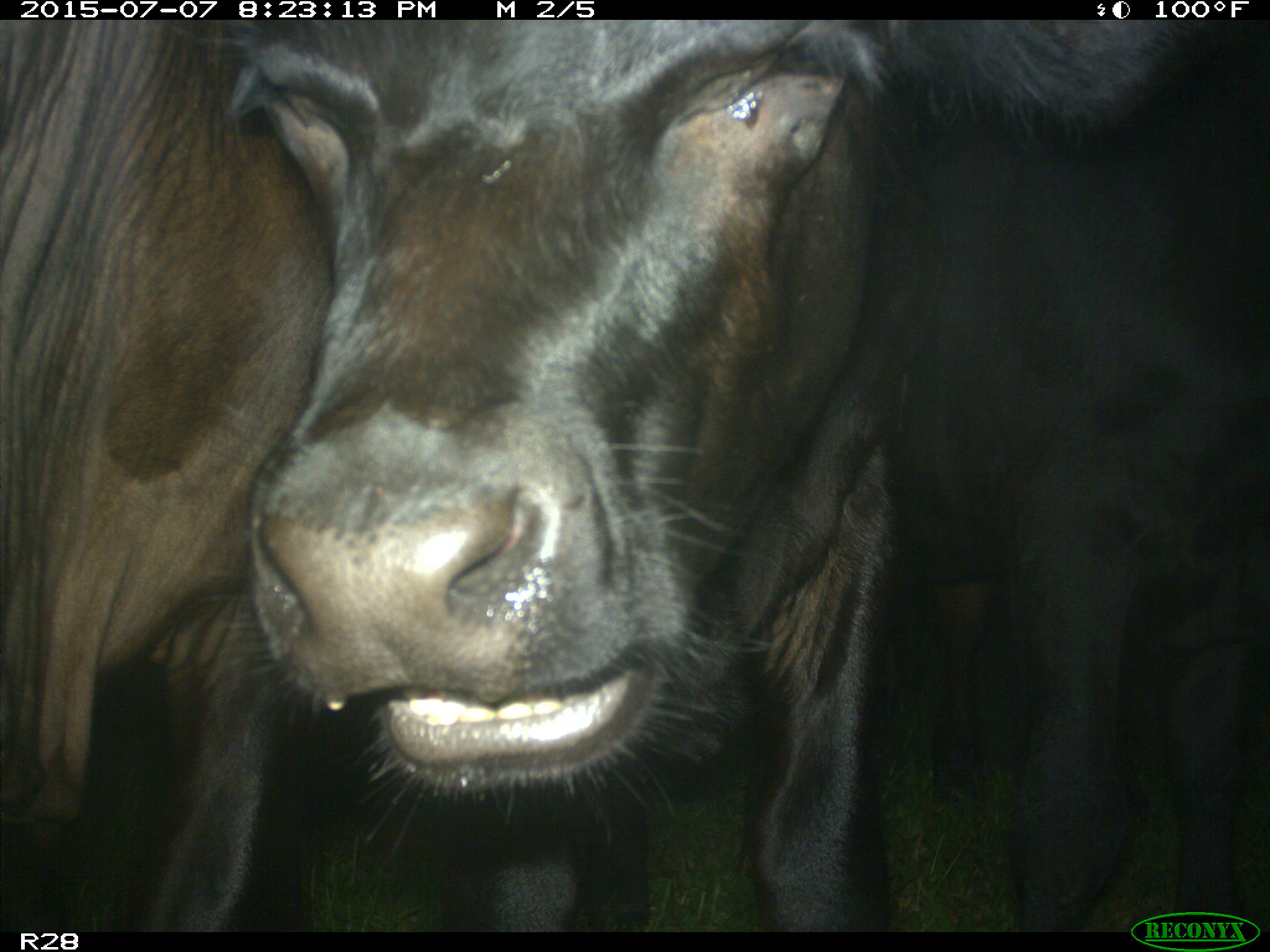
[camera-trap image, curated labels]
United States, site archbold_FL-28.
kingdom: Animalia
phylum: Chordata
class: Mammalia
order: Artiodactyla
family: Bovidae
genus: Bos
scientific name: Bos taurus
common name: domestic cow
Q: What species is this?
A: Bos taurus (domestic cow).